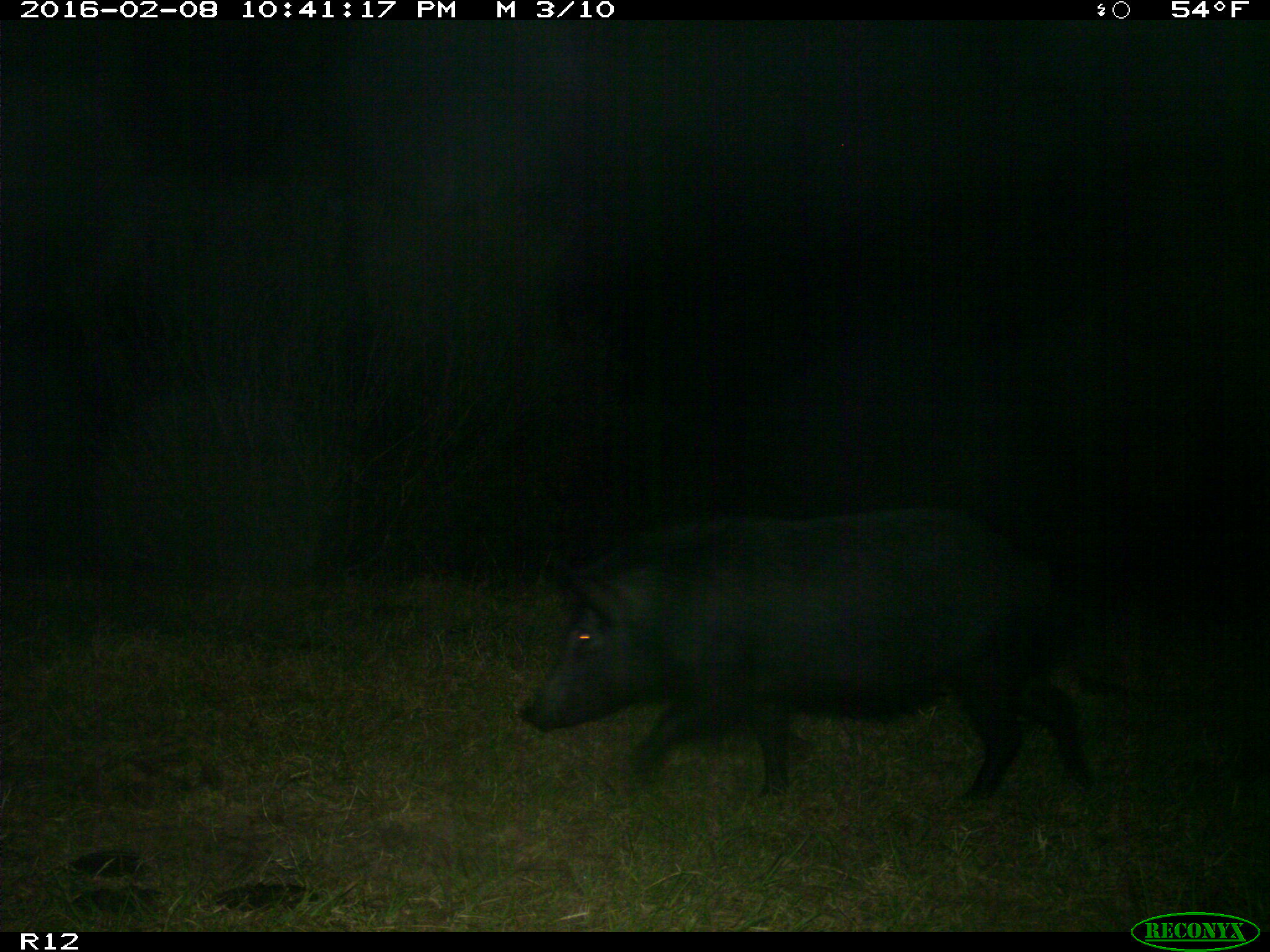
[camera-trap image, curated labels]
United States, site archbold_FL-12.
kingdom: Animalia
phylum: Chordata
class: Mammalia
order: Artiodactyla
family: Suidae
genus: Sus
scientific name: Sus scrofa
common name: wild boar